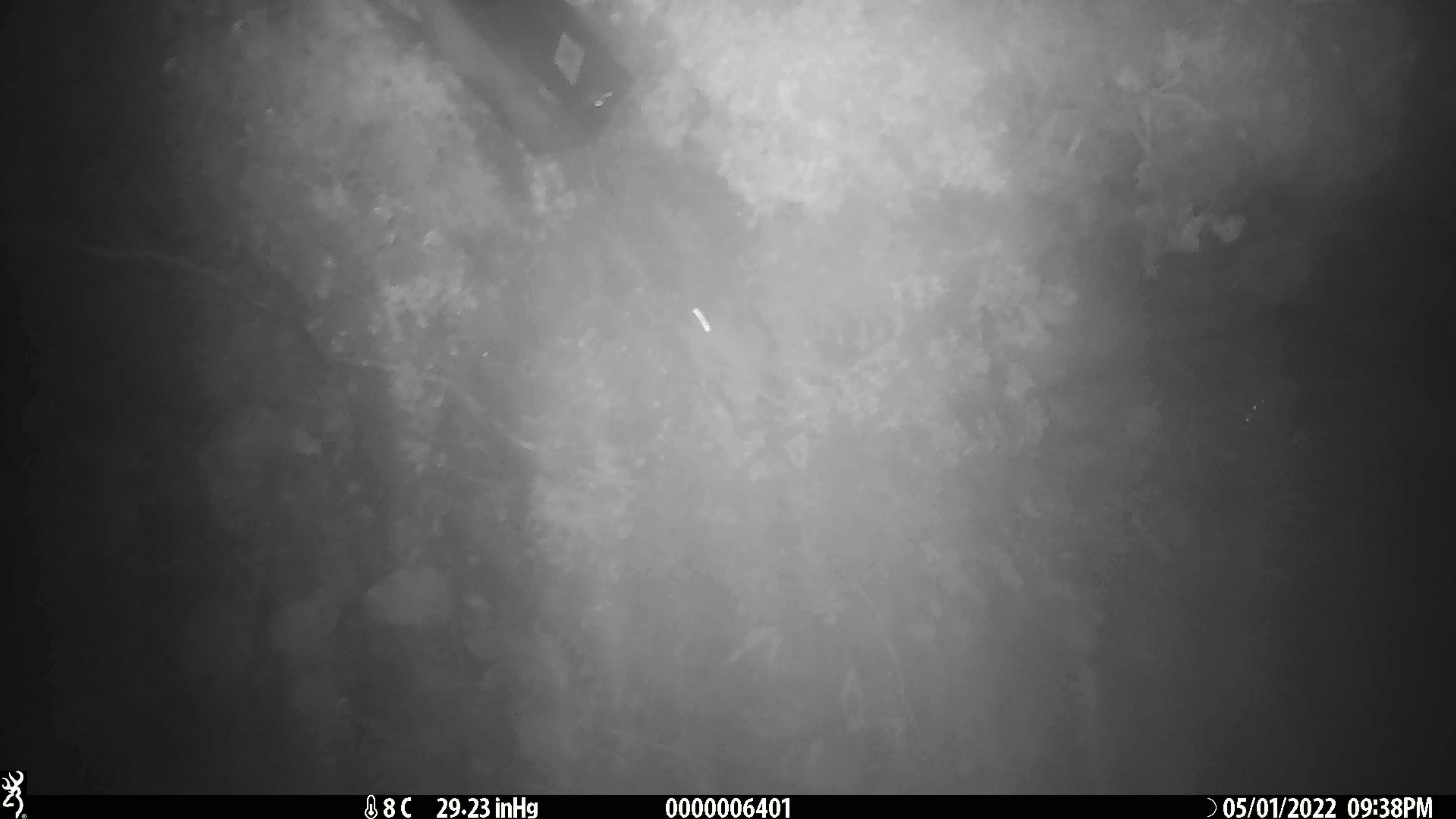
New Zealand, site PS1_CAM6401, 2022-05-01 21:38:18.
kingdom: Animalia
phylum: Chordata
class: Mammalia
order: Rodentia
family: Muridae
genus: Mus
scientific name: Mus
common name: mouse